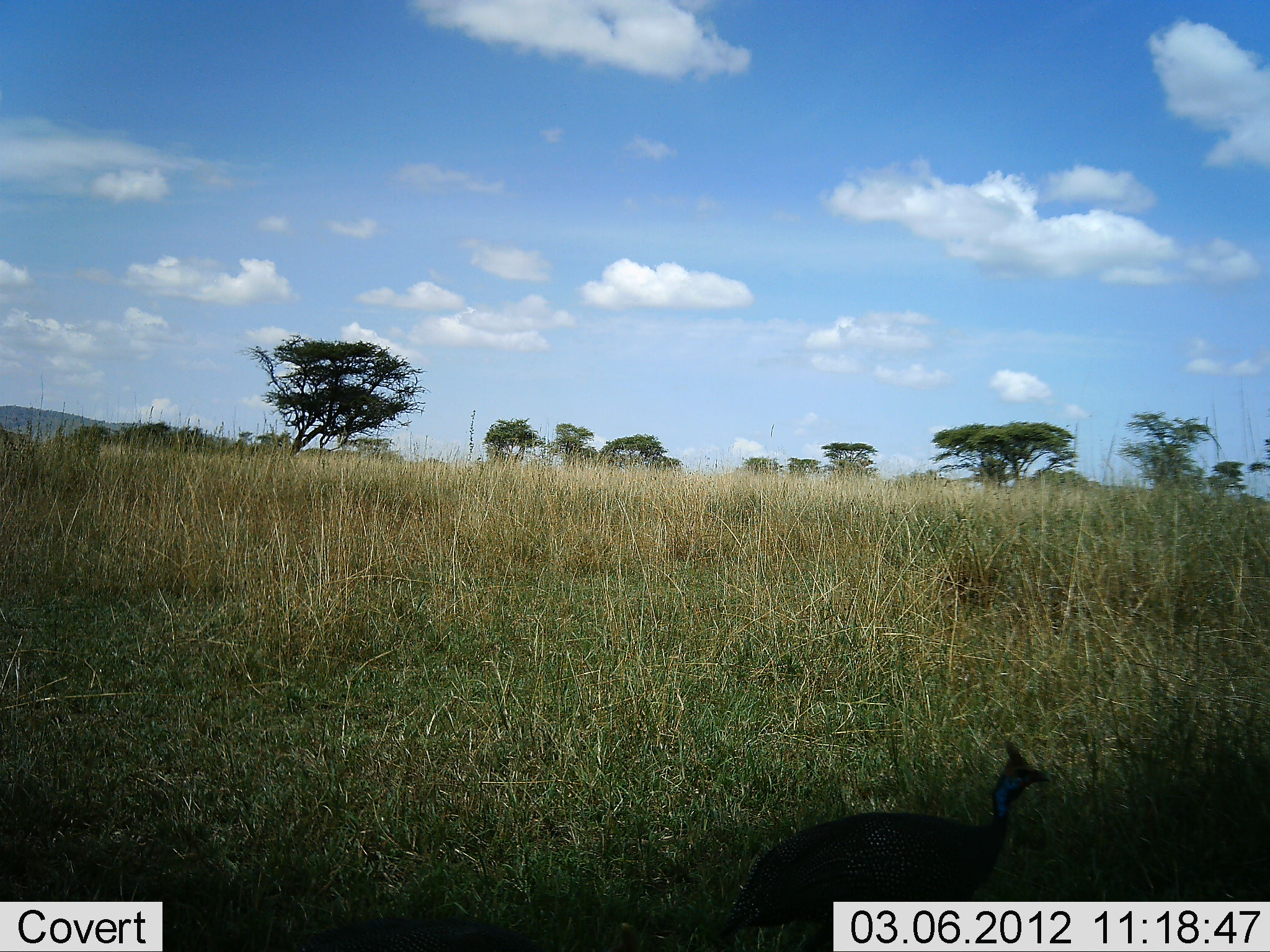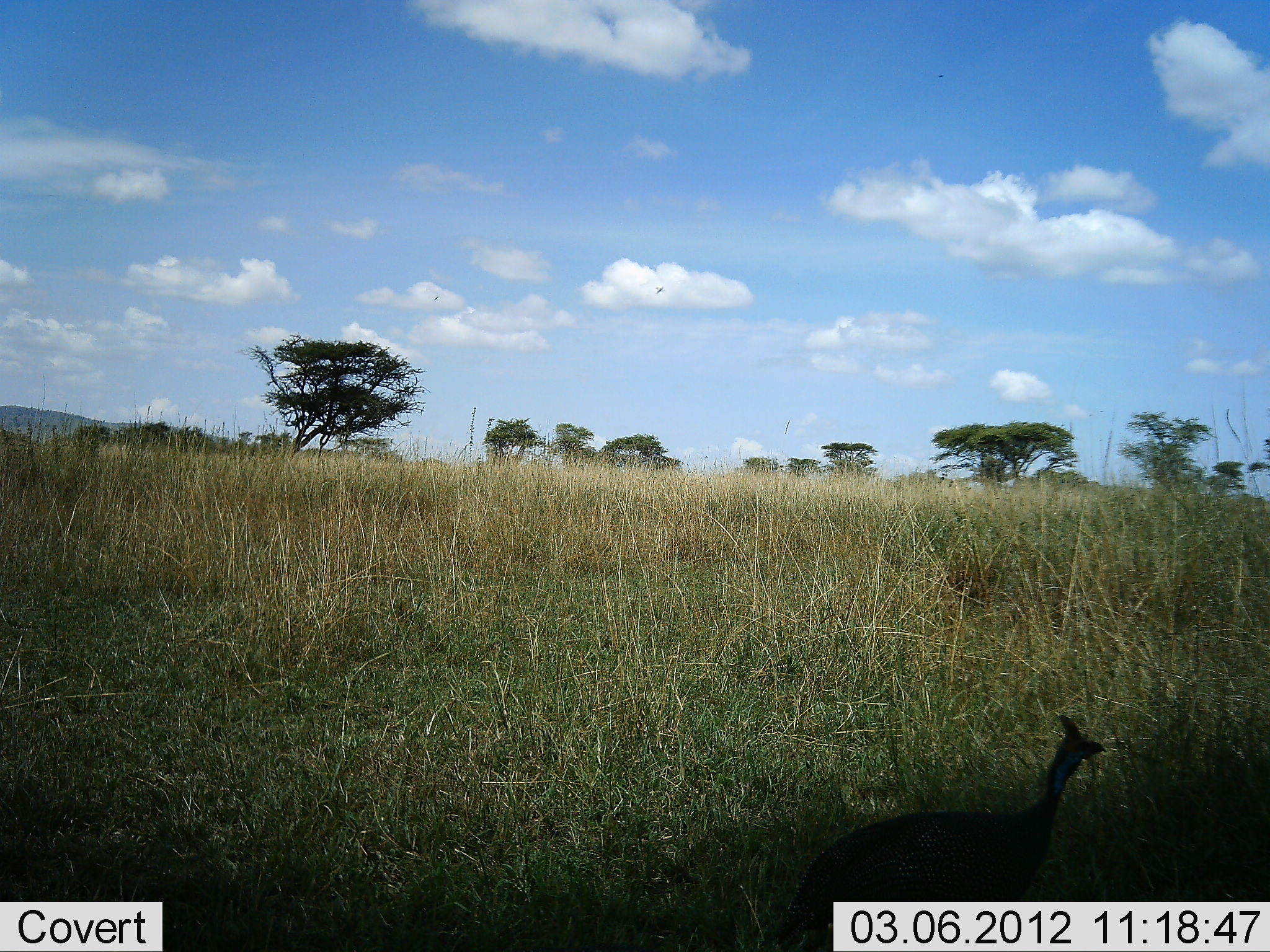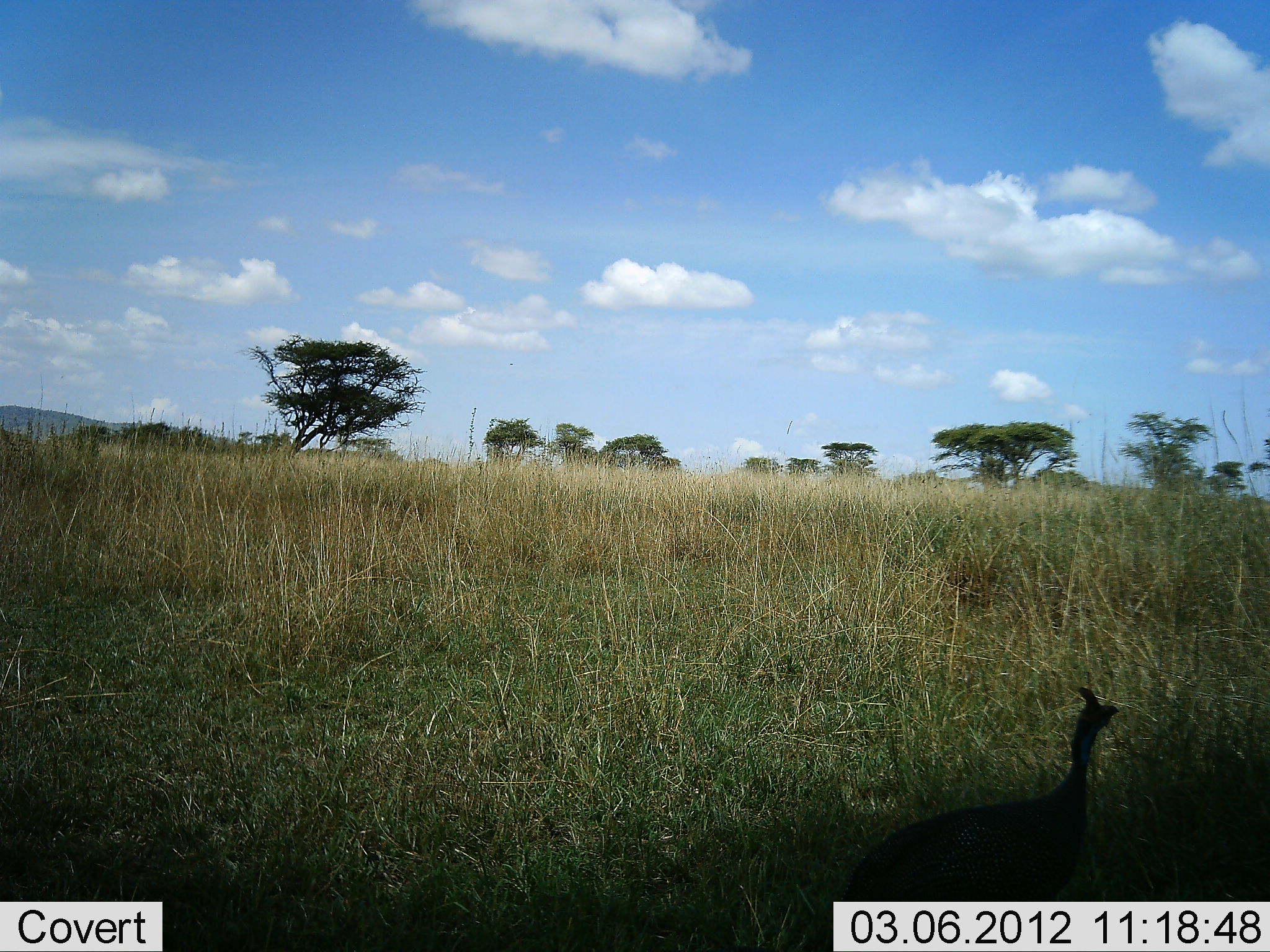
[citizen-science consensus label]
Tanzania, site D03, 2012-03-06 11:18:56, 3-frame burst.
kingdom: Animalia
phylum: Chordata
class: Aves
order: Galliformes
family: Numididae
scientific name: Numididae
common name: guinea fowl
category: guineafowl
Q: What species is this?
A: Guineafowl (guinea fowl) (Numididae).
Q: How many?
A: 1.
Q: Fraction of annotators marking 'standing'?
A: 42%.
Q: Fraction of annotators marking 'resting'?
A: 0%.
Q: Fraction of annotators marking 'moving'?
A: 58%.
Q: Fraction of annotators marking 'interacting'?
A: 0%.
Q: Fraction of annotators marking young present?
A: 0%.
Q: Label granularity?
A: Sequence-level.